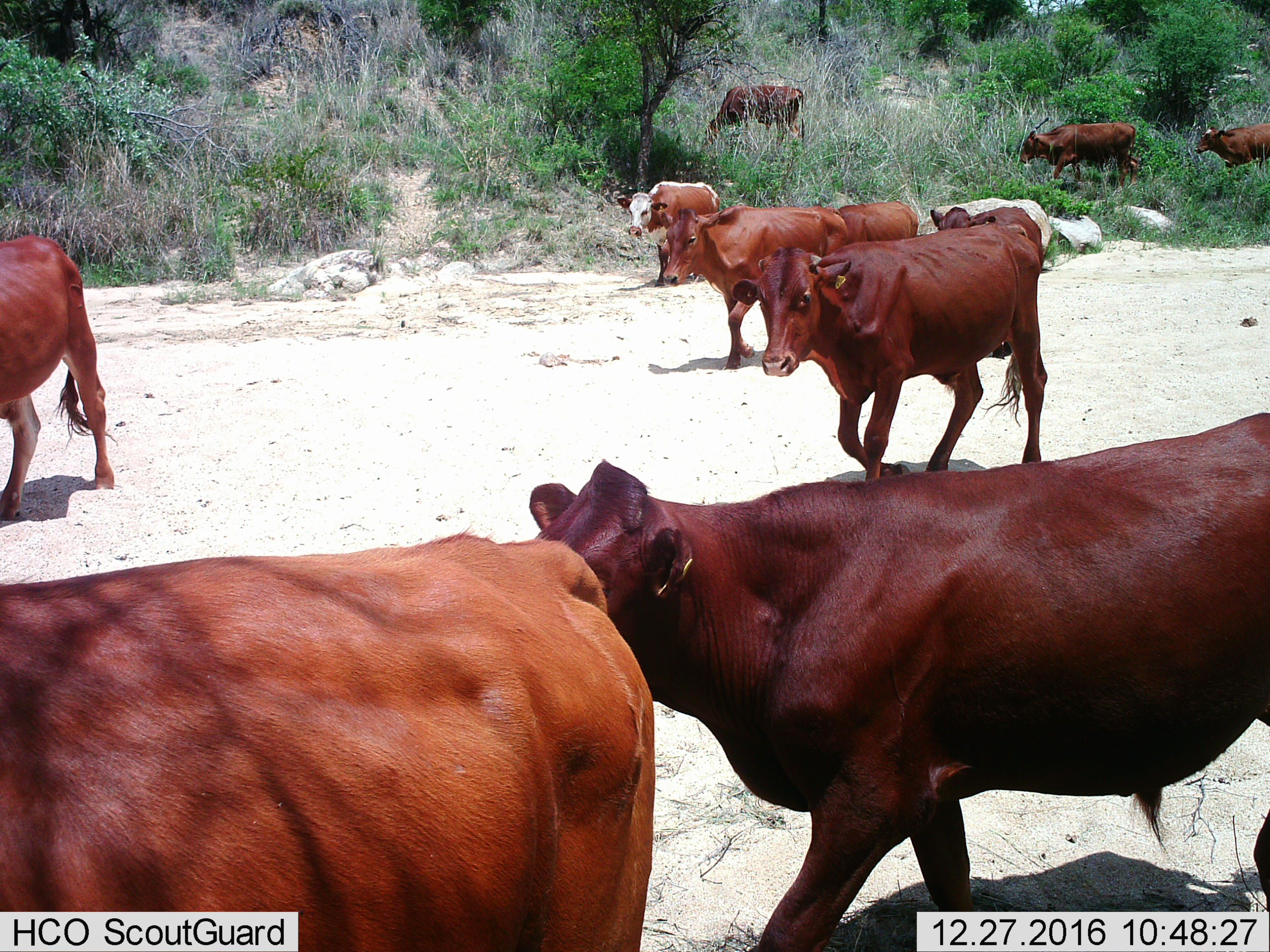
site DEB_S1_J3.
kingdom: Animalia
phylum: Chordata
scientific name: Vertebrata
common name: domestic animal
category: domesticanimal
Domesticanimal (domestic animal) (Vertebrata), count 11-50. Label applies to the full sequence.